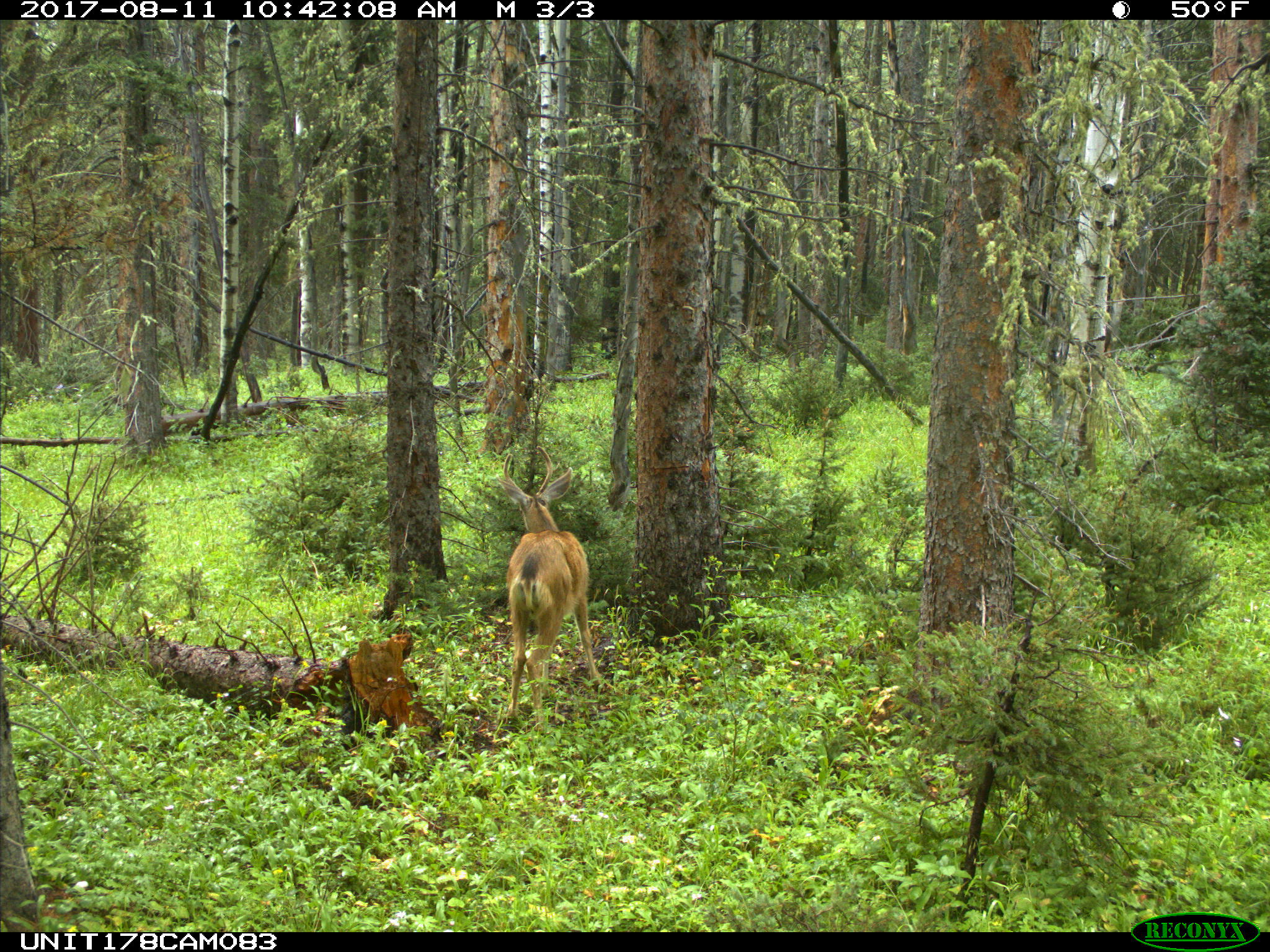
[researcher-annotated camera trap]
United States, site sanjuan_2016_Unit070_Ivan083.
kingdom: Animalia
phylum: Chordata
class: Mammalia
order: Artiodactyla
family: Cervidae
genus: Odocoileus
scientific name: Odocoileus hemionus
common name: mule deer